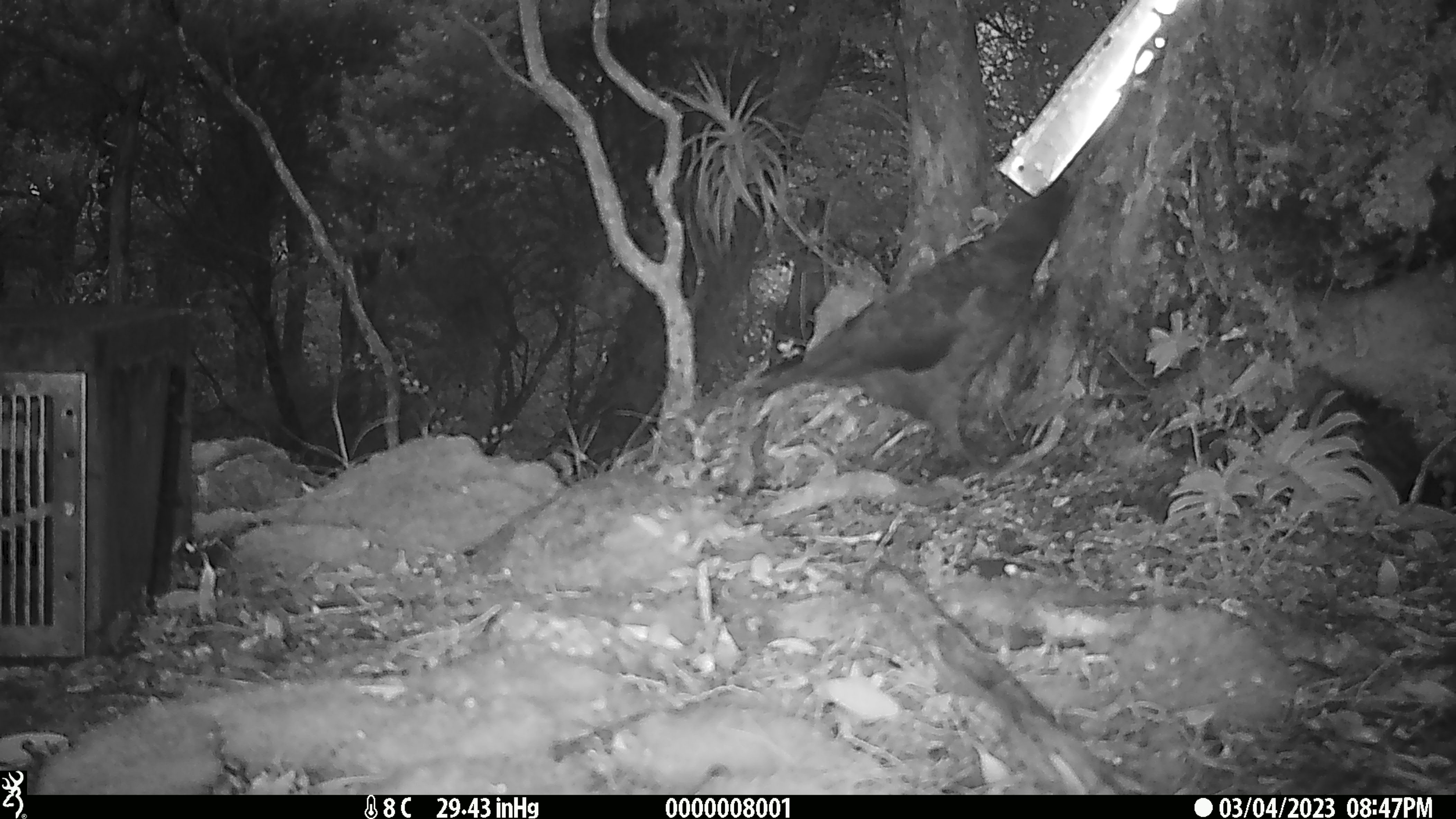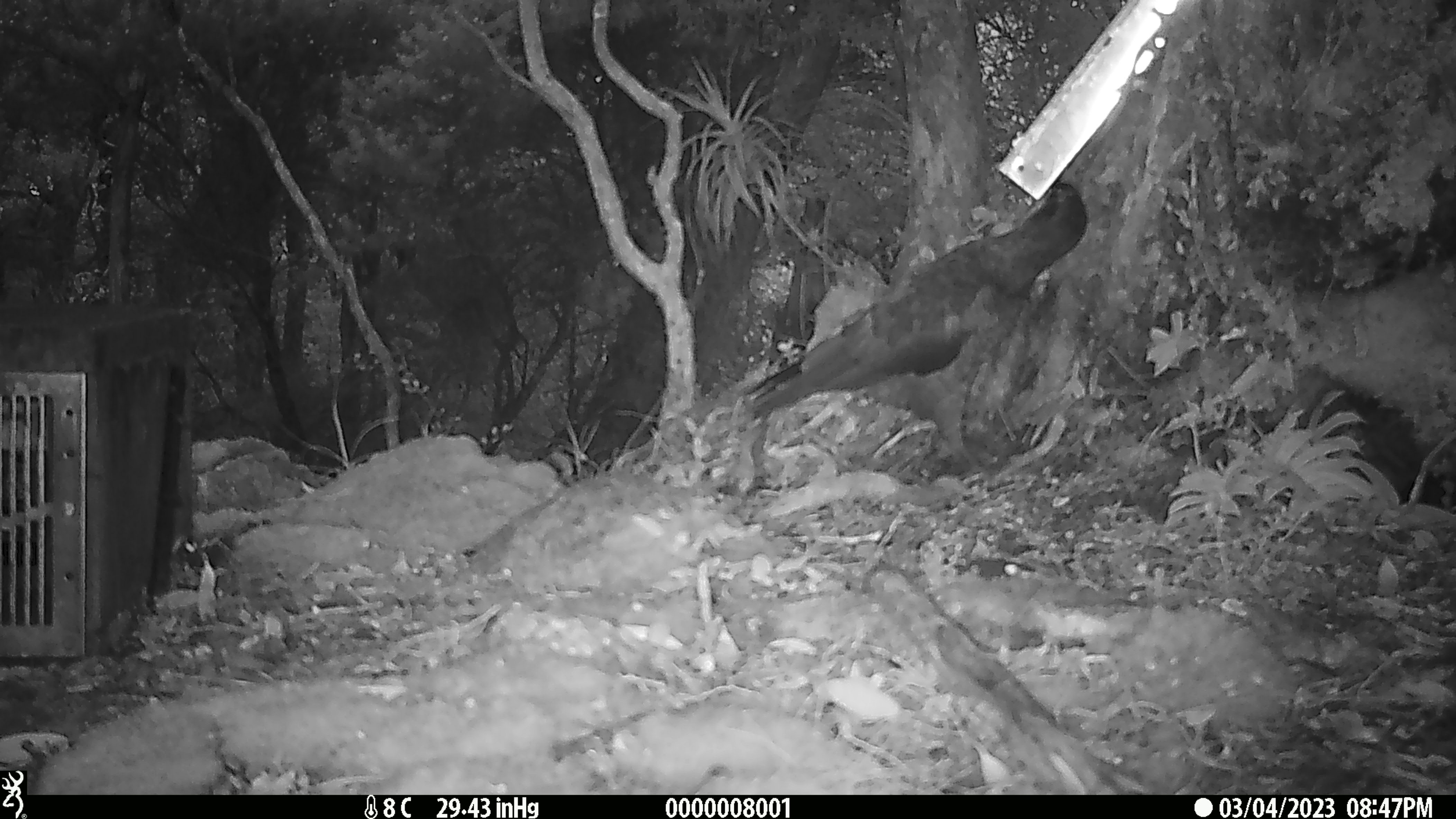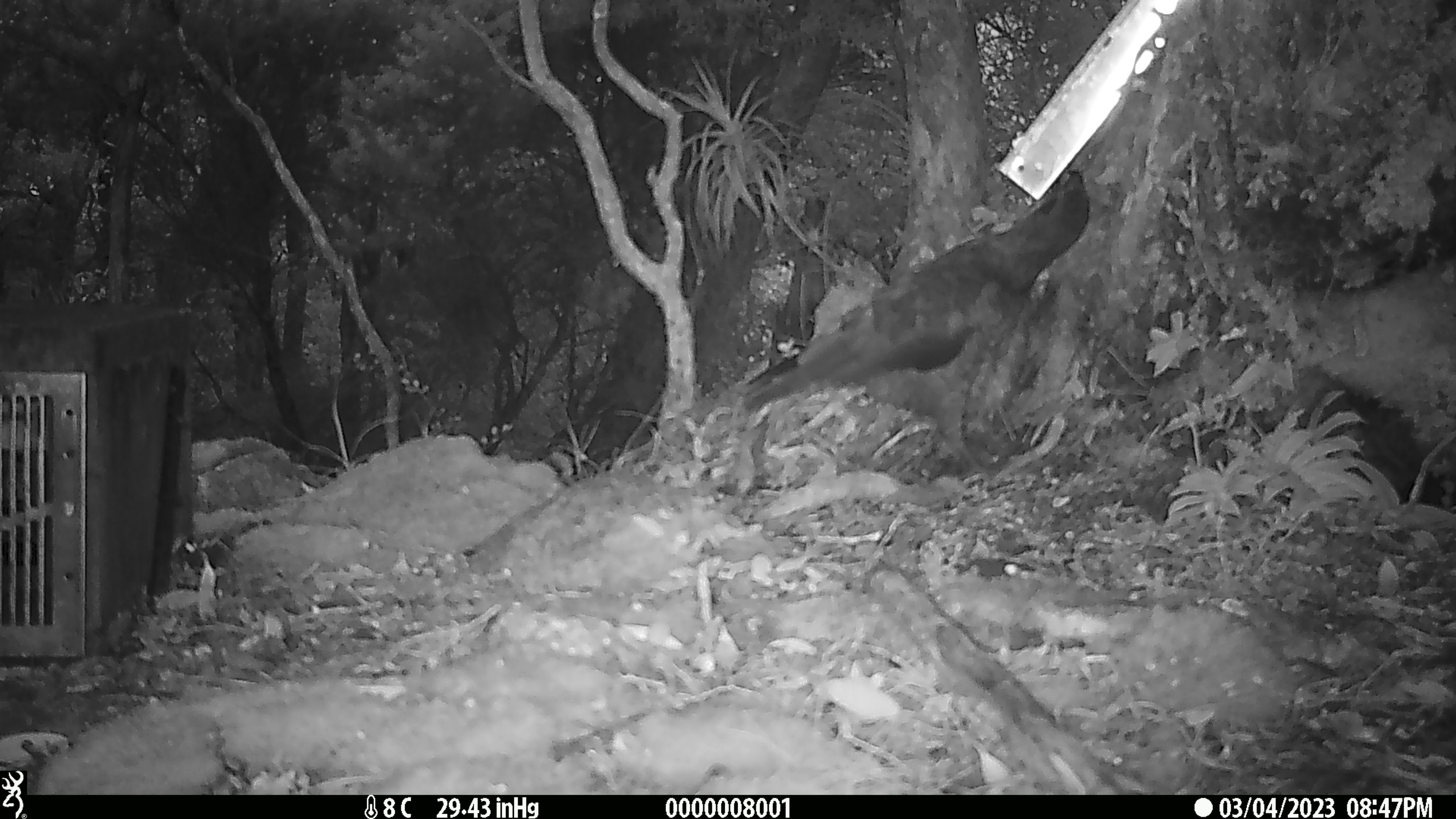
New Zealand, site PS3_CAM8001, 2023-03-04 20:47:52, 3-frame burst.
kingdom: Animalia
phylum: Chordata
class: Aves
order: Psittaciformes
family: Strigopidae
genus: Nestor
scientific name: Nestor notabilis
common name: kea